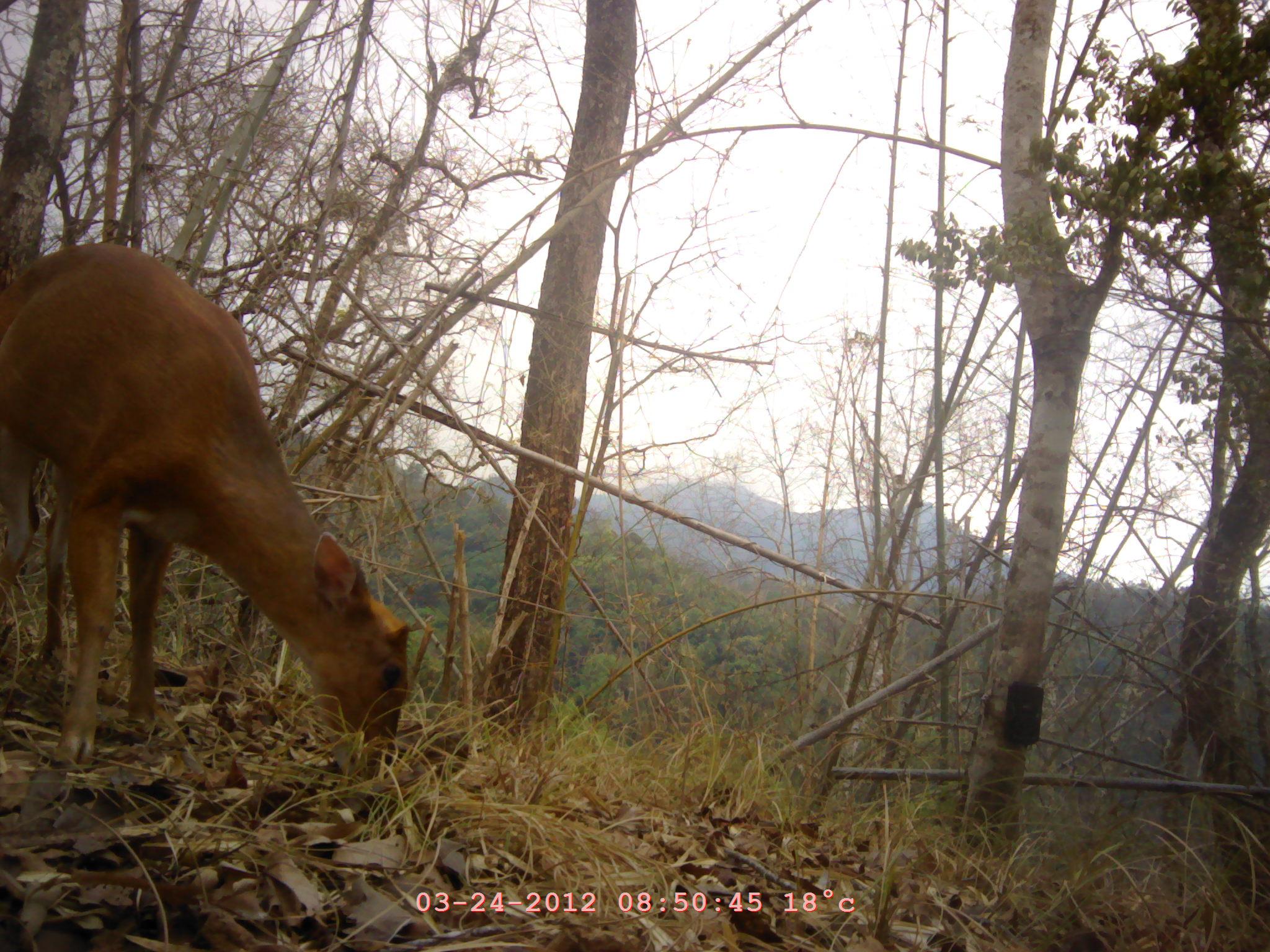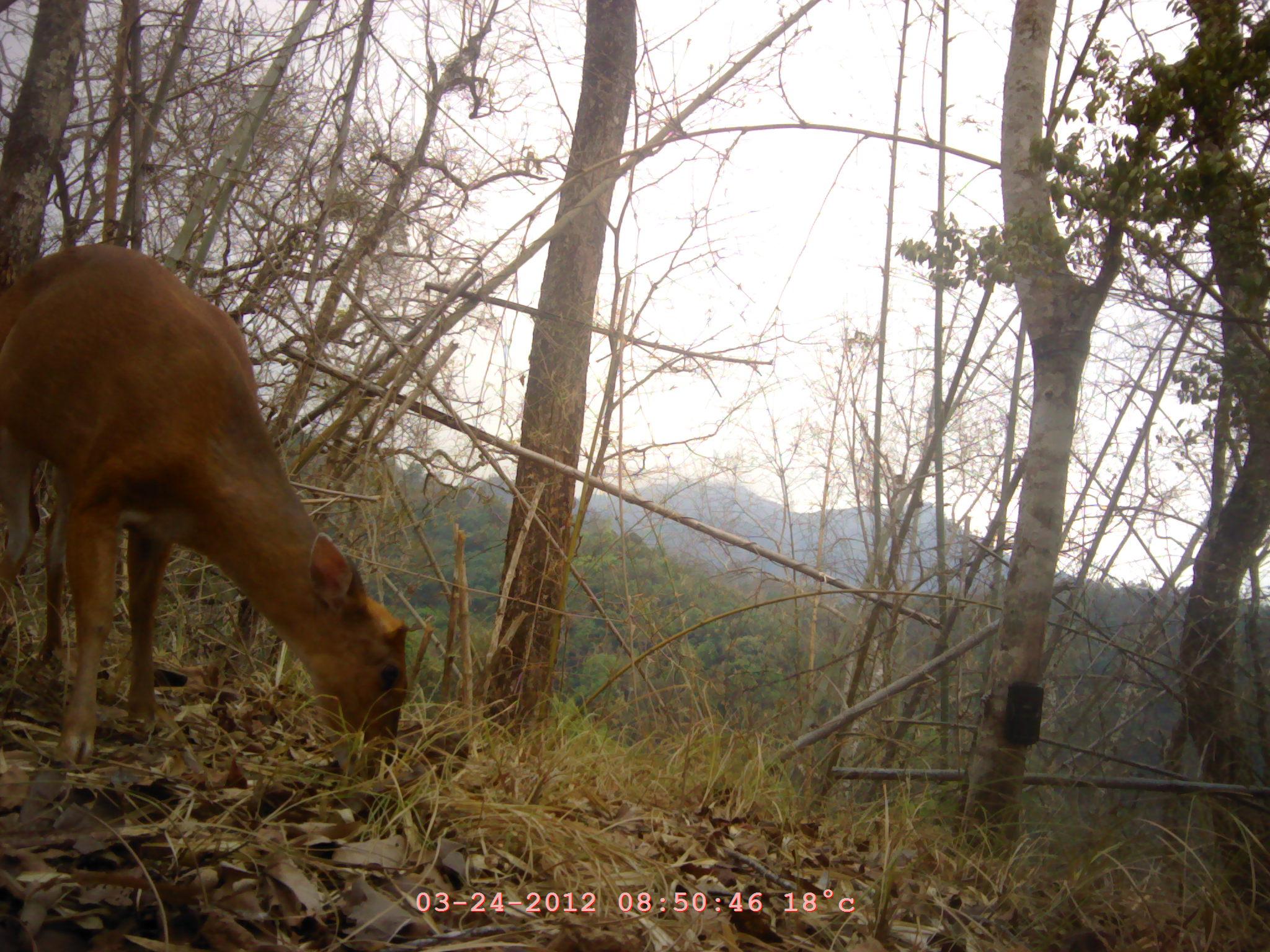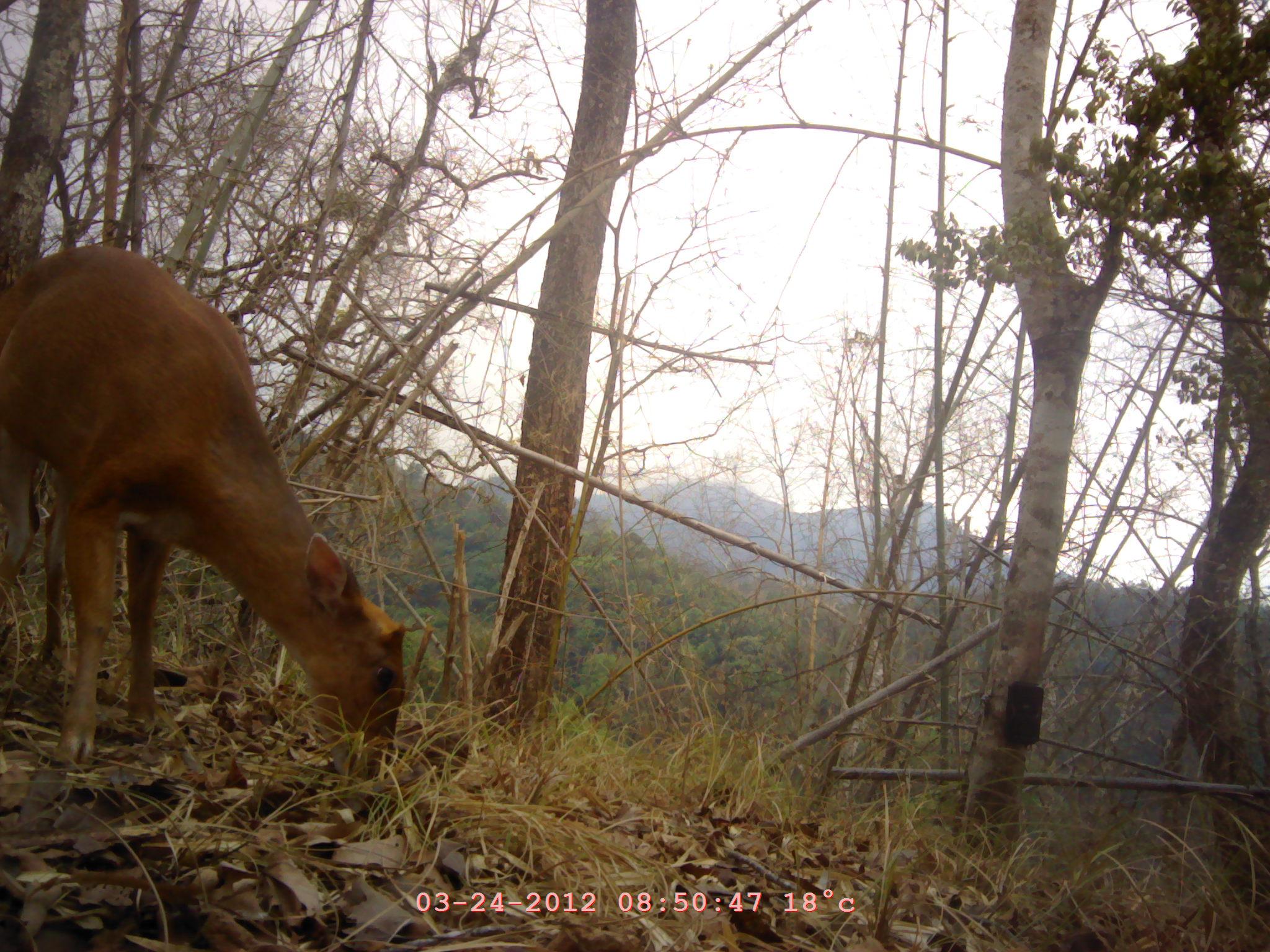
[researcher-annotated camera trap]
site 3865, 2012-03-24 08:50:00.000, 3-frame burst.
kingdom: Animalia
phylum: Chordata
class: Mammalia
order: Artiodactyla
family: Cervidae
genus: Muntiacus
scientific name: Muntiacus muntjak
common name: southern red muntjac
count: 1